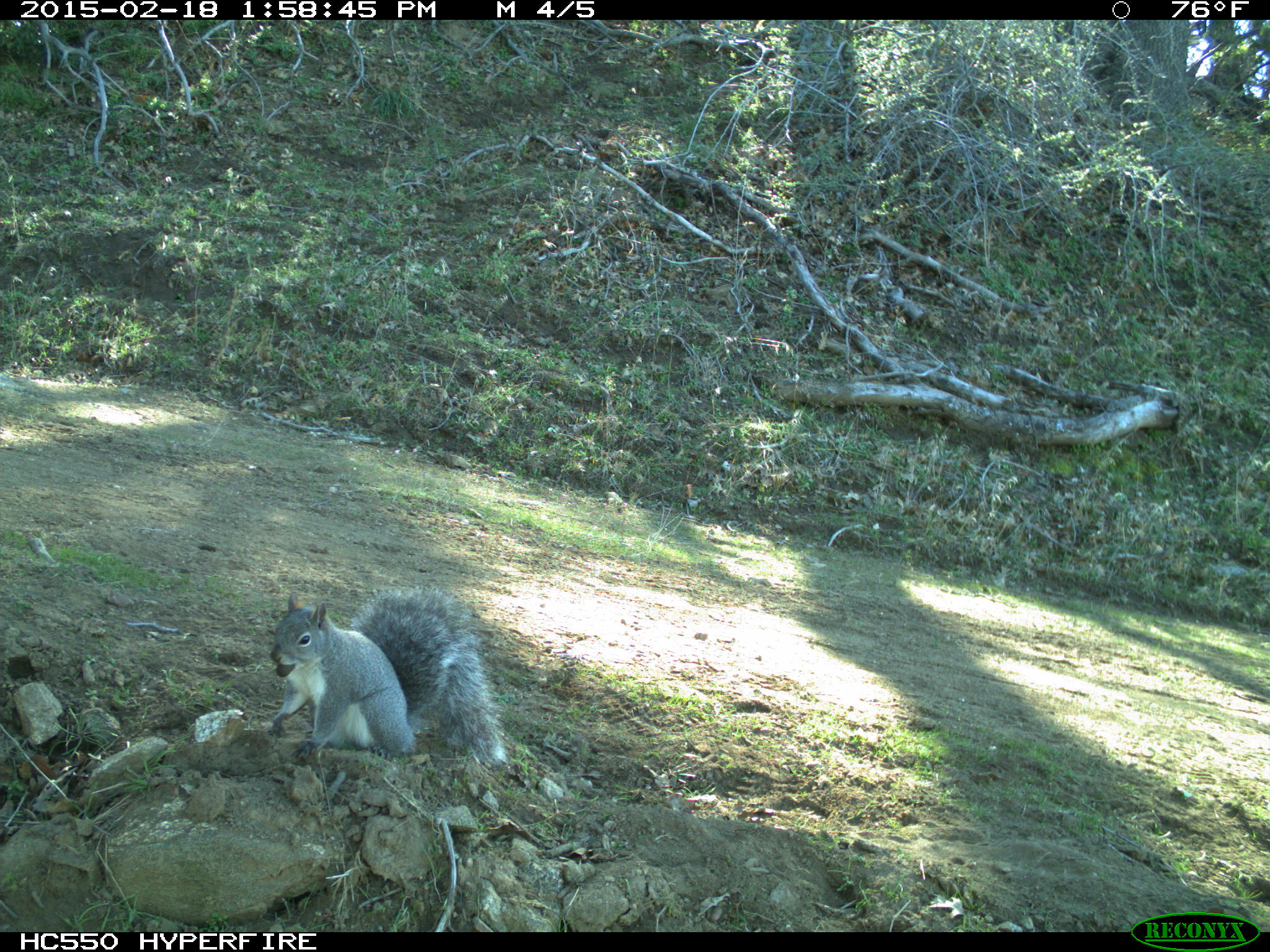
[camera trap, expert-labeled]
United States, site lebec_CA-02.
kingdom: Animalia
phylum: Chordata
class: Mammalia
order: Rodentia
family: Sciuridae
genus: Sciurus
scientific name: Sciurus carolinensis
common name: eastern gray squirrel